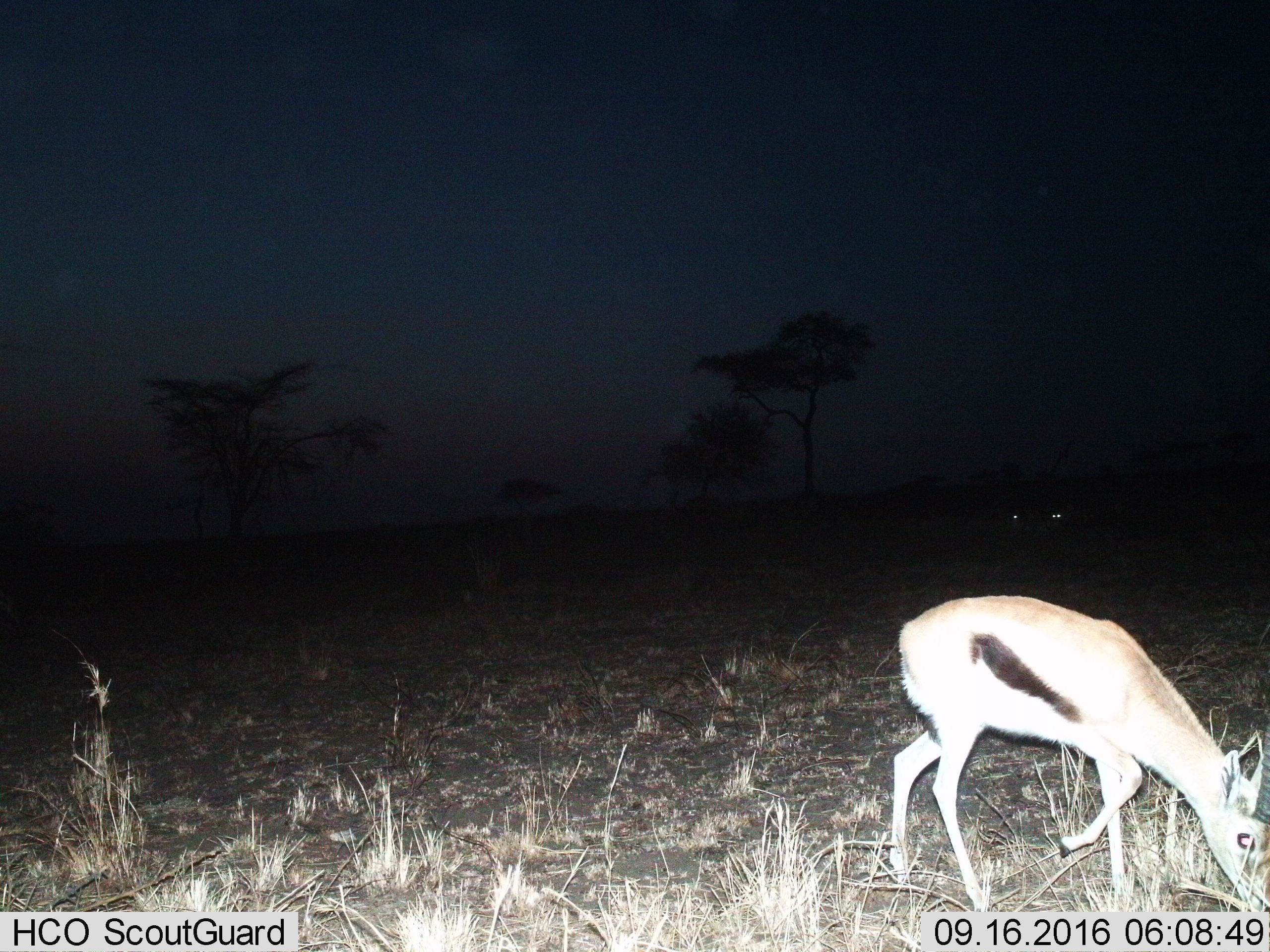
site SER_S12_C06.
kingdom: Animalia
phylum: Chordata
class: Mammalia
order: Artiodactyla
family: Bovidae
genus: Eudorcas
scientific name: Eudorcas thomsonii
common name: thomson's gazelle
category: gazellethomsons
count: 2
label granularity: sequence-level